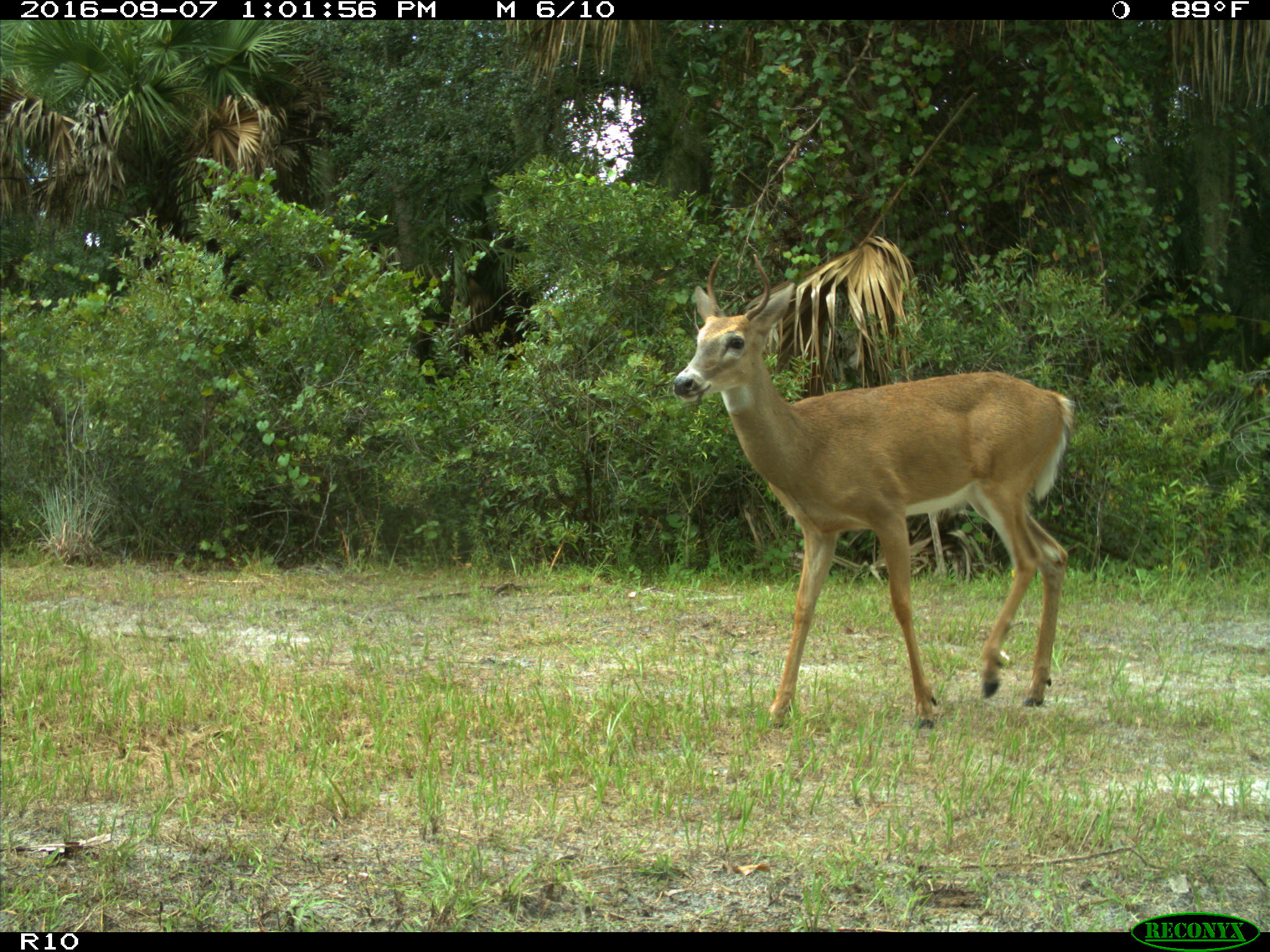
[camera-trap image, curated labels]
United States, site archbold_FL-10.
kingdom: Animalia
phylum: Chordata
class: Mammalia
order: Artiodactyla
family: Cervidae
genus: Odocoileus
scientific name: Odocoileus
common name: deer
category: unidentified deer